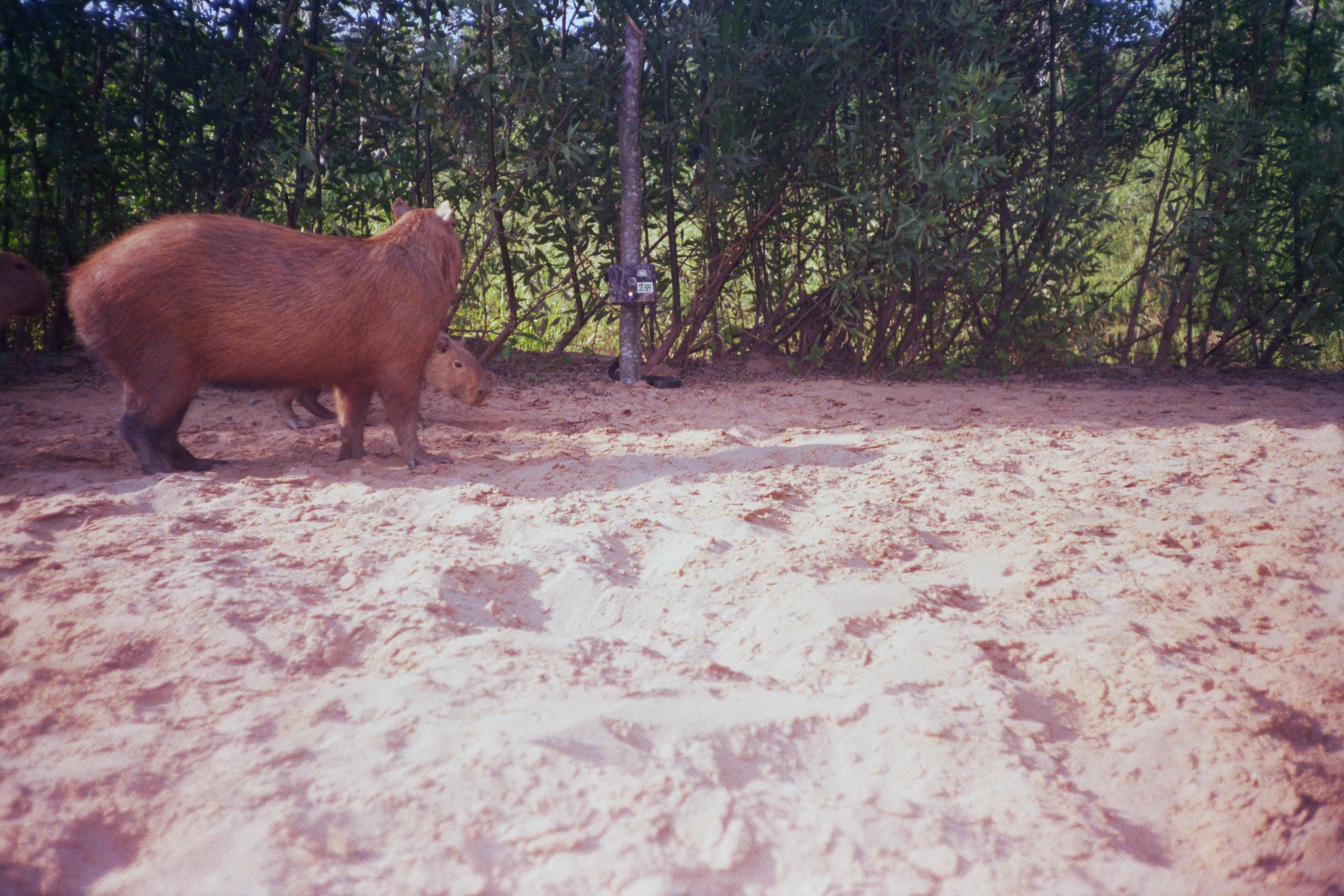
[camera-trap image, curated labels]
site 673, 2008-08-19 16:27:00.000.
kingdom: Animalia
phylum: Chordata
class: Mammalia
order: Rodentia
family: Caviidae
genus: Hydrochoerus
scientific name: Hydrochoerus hydrochaeris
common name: capybara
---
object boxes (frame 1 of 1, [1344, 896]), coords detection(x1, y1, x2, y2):
hydrochoerus hydrochaeris: detection(61, 196, 462, 473); detection(272, 327, 491, 430); detection(0, 249, 54, 328)